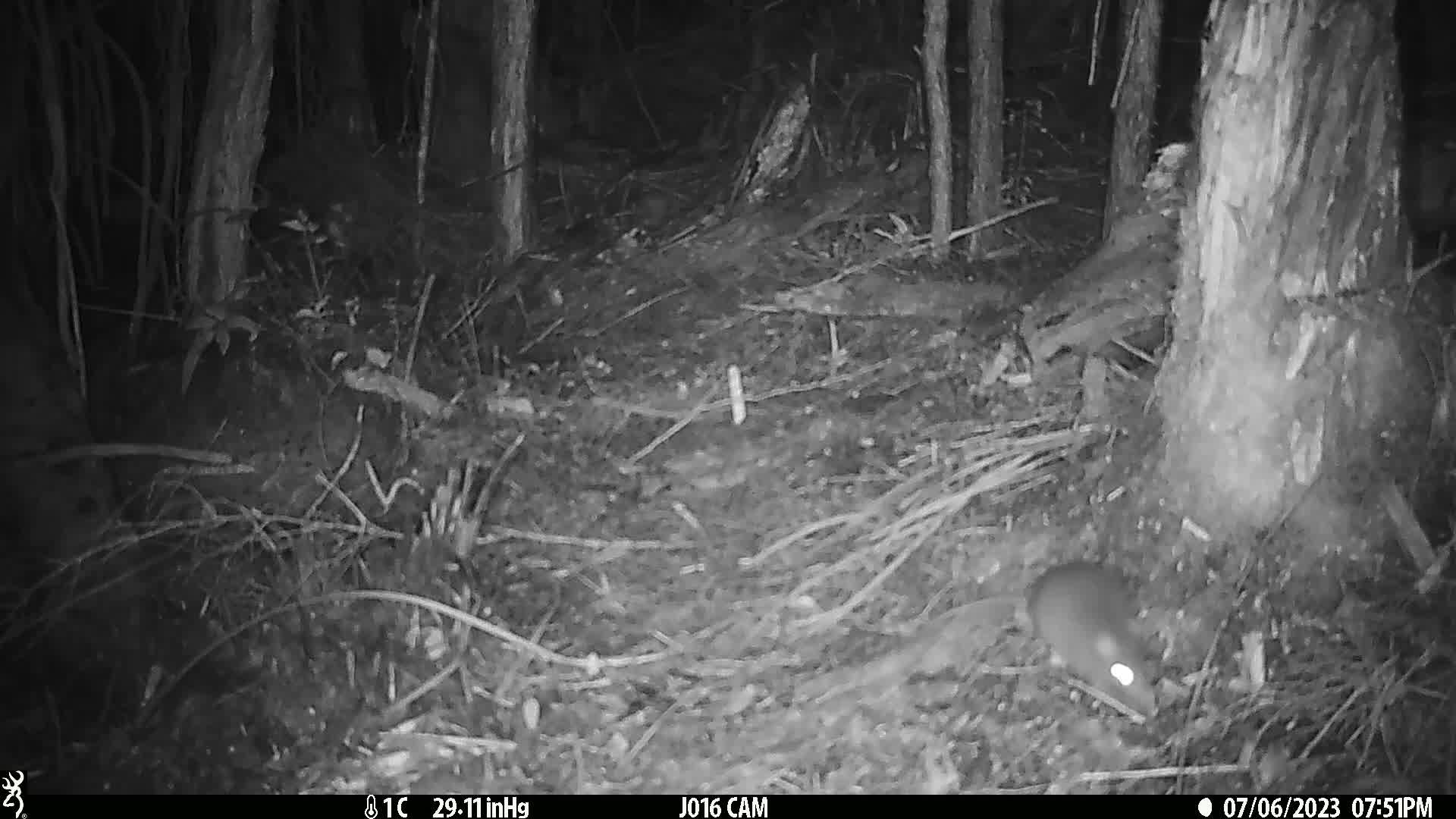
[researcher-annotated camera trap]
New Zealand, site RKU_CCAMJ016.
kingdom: Animalia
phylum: Chordata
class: Mammalia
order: Rodentia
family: Muridae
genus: Rattus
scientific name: Rattus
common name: rat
Rat (Rattus).